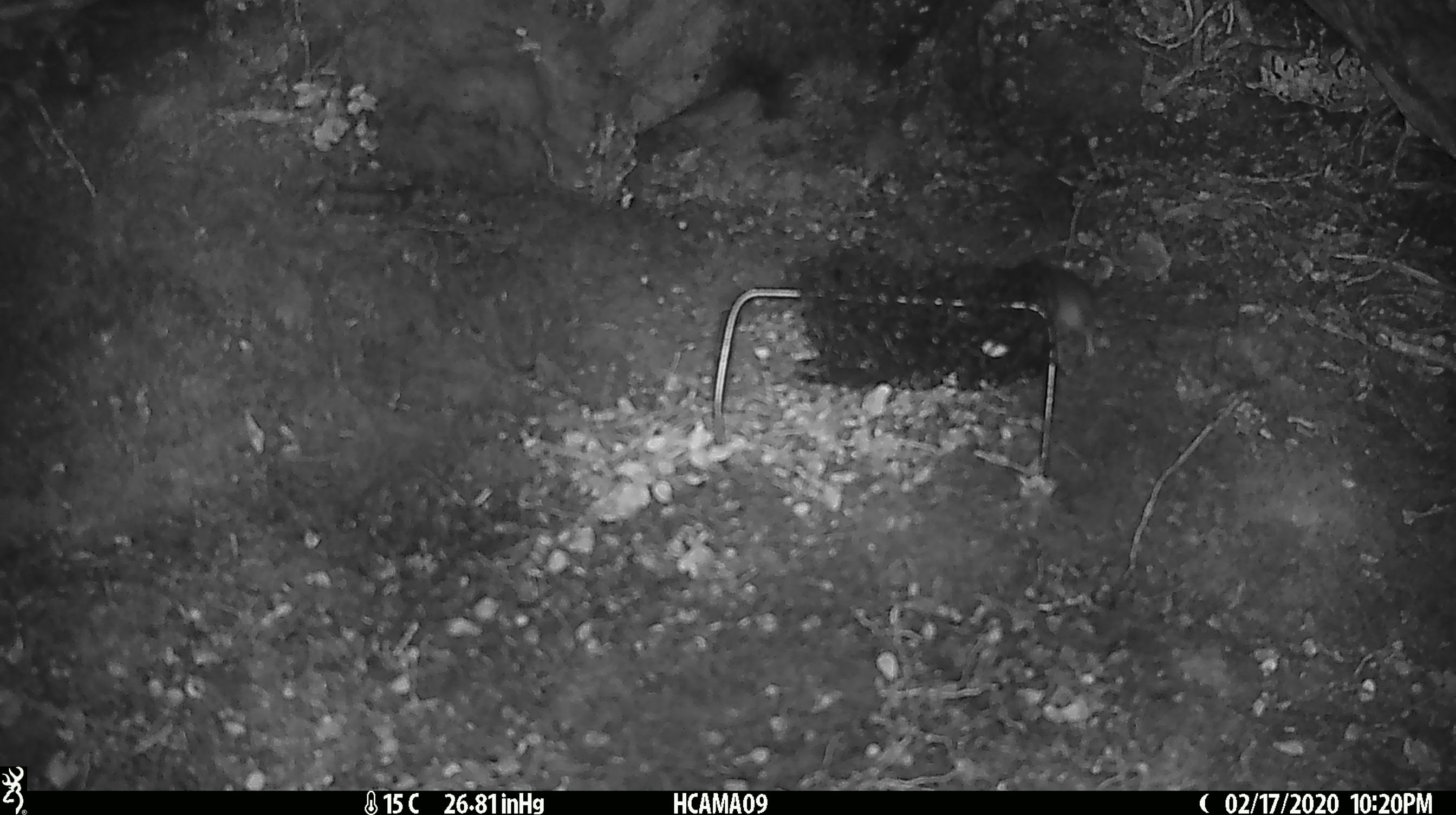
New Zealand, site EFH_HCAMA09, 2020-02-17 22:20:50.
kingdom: Animalia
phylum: Chordata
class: Mammalia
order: Rodentia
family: Muridae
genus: Mus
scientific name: Mus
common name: mouse